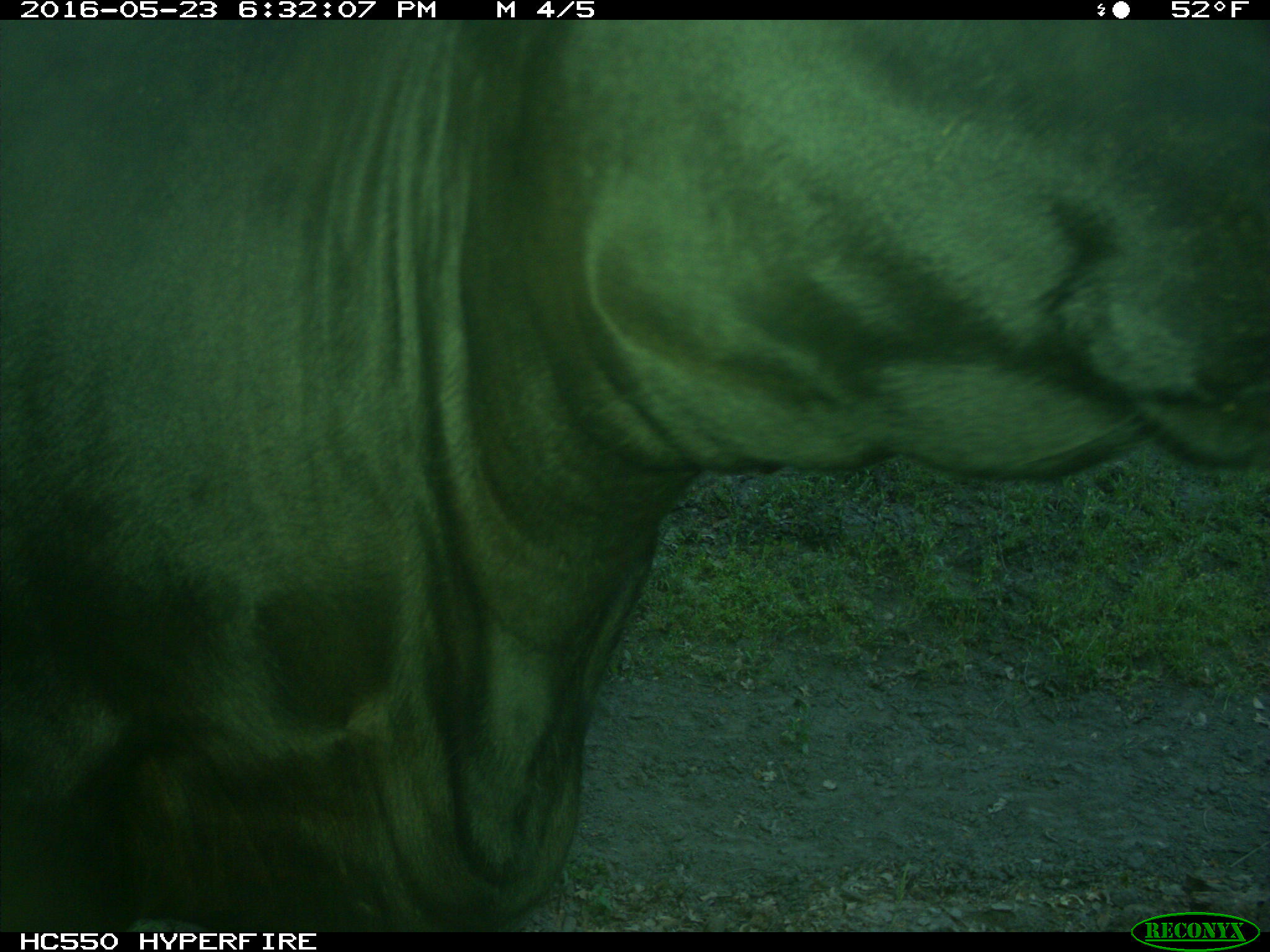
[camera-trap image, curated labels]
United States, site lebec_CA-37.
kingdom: Animalia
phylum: Chordata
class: Mammalia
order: Artiodactyla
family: Bovidae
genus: Bos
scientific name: Bos taurus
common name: domestic cow